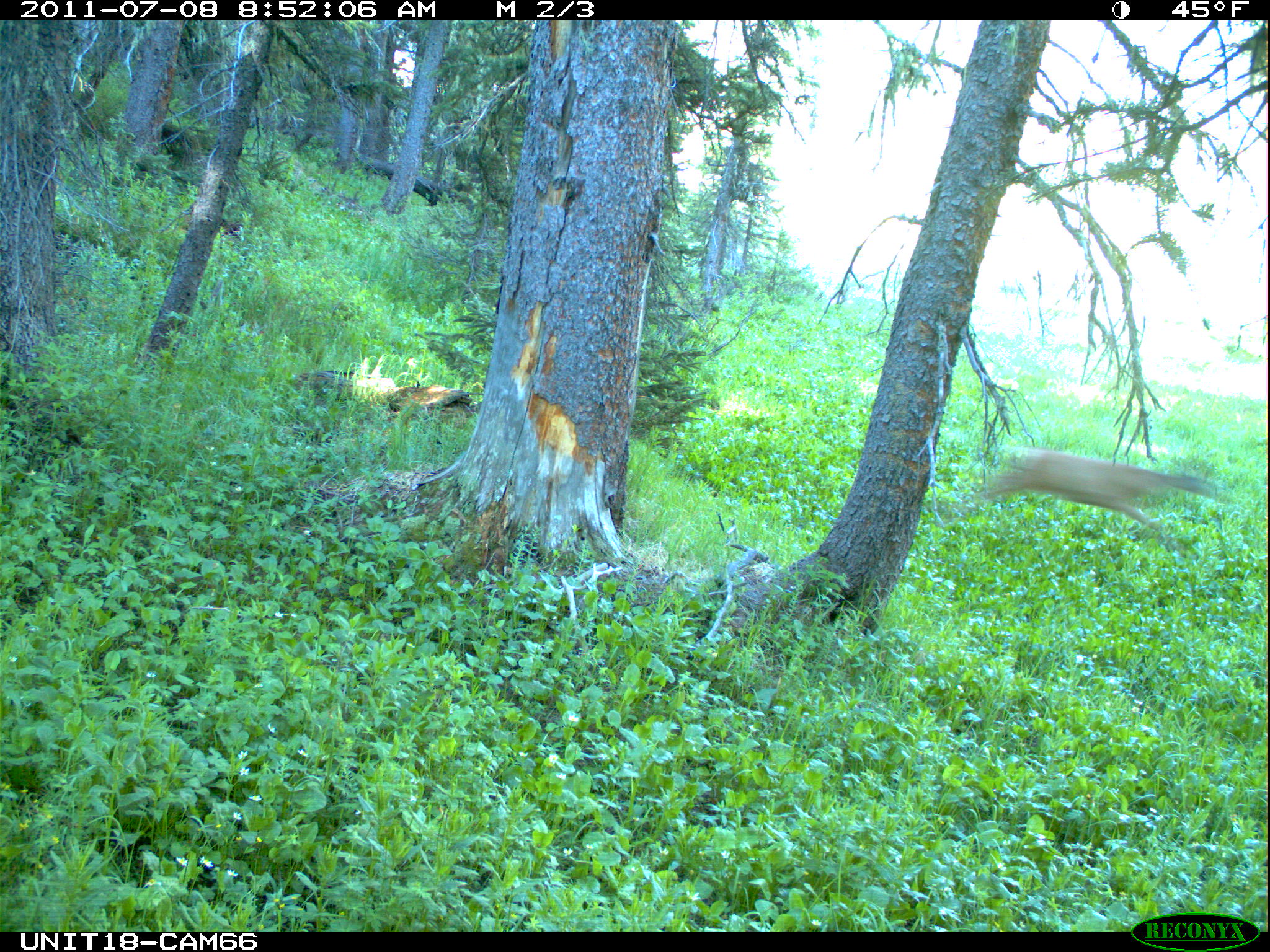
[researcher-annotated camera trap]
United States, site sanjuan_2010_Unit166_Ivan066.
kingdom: Animalia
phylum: Chordata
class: Mammalia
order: Artiodactyla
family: Cervidae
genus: Odocoileus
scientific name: Odocoileus hemionus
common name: mule deer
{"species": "Odocoileus hemionus (mule deer)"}